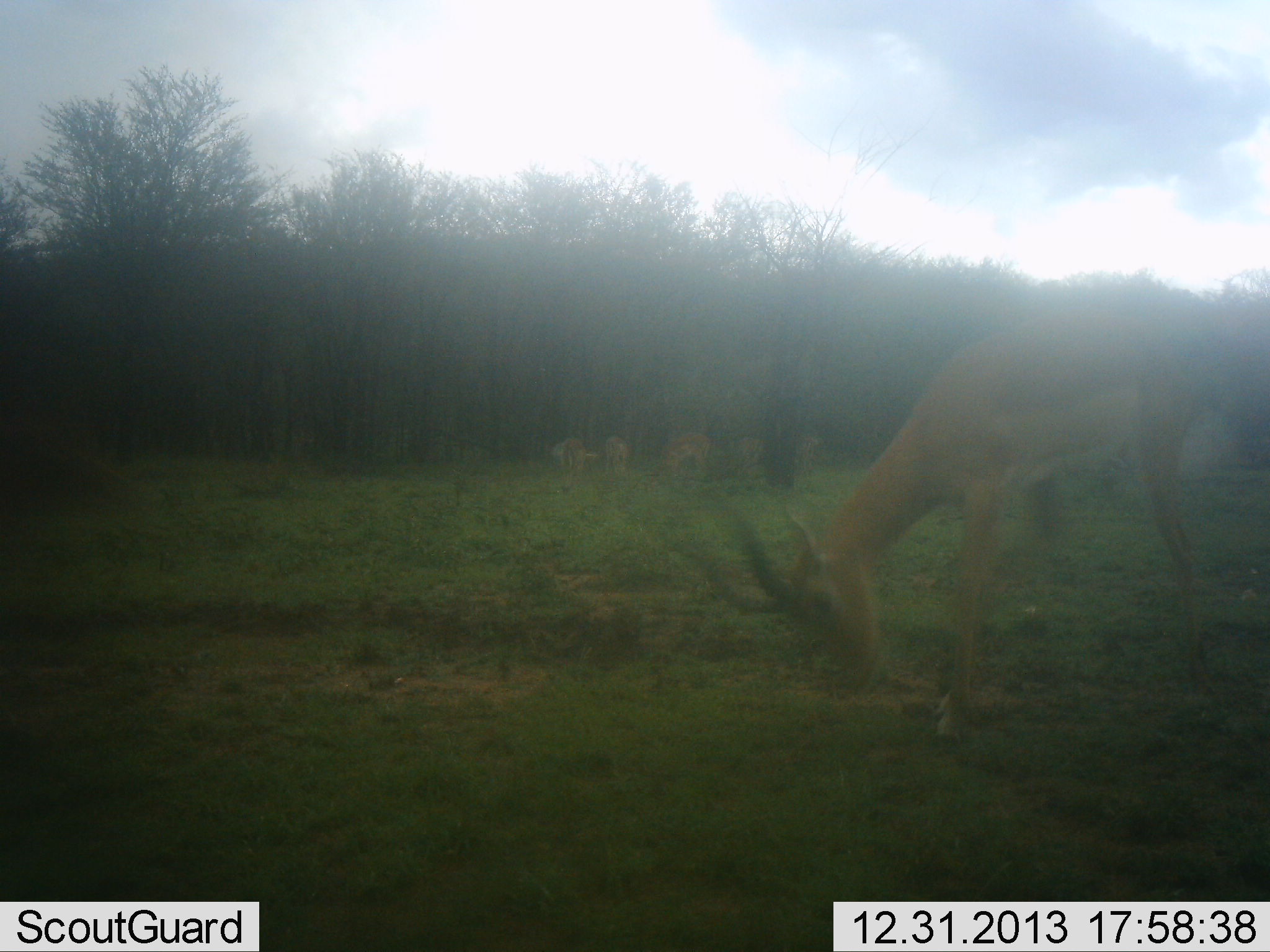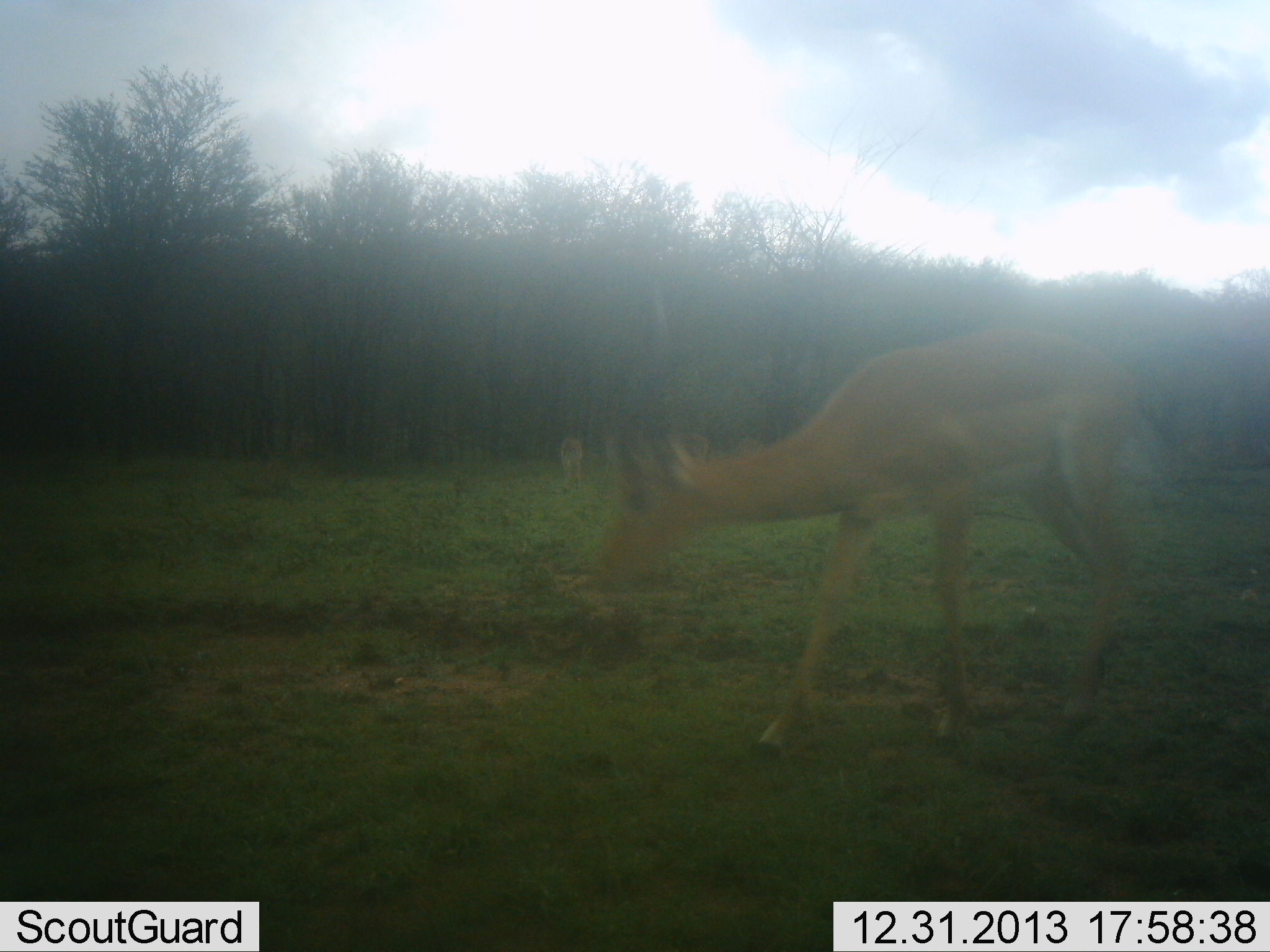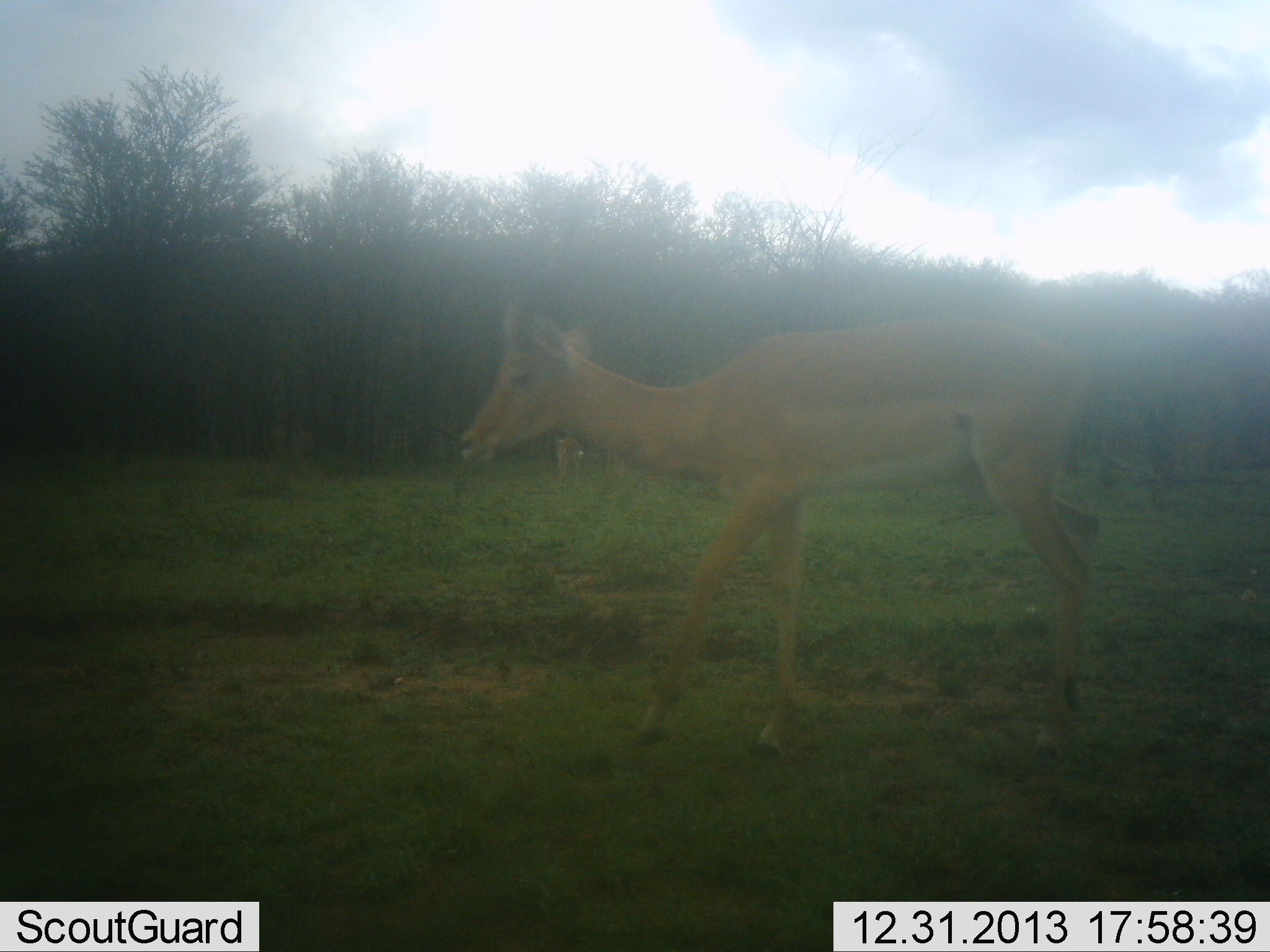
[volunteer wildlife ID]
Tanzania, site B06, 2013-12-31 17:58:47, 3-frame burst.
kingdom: Animalia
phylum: Chordata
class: Mammalia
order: Artiodactyla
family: Bovidae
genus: Aepyceros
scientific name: Aepyceros melampus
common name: impala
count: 6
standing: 20%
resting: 0%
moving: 60%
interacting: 0%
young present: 0%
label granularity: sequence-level